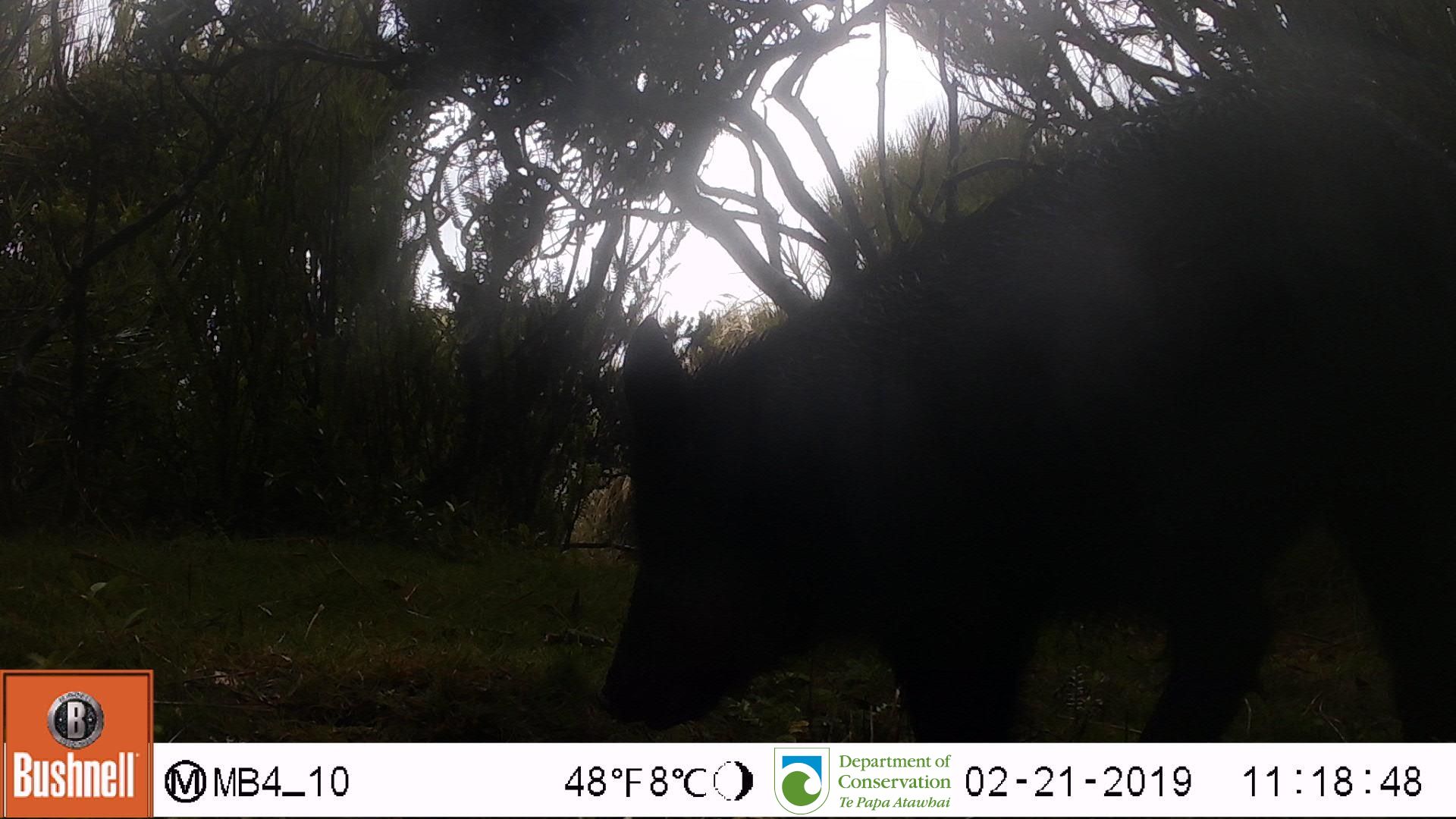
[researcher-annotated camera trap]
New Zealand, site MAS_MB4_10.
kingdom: Animalia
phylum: Chordata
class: Mammalia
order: Artiodactyla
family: Suidae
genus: Sus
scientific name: Sus scrofa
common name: pig